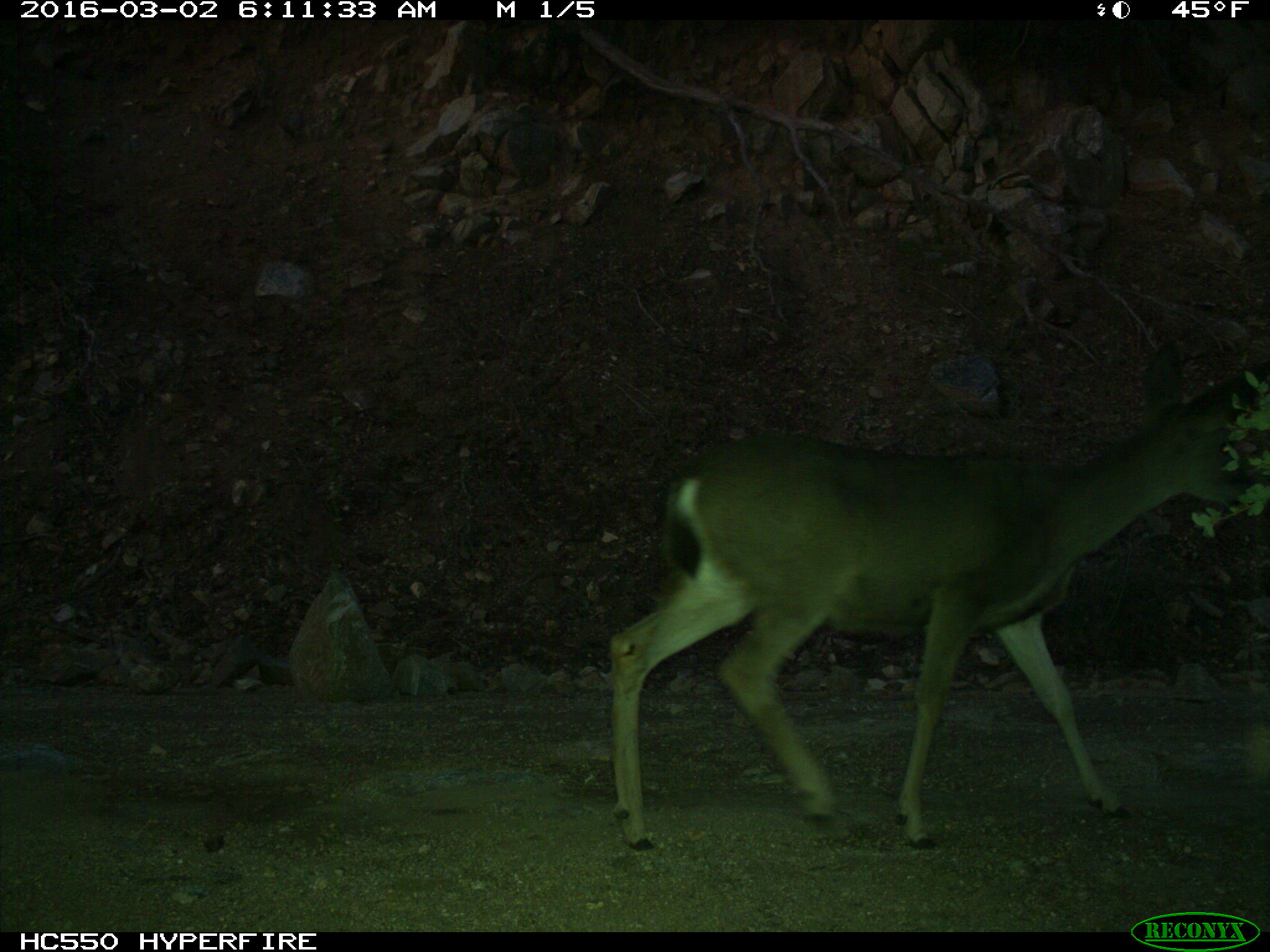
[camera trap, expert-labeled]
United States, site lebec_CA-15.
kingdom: Animalia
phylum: Chordata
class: Mammalia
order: Artiodactyla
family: Cervidae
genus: Odocoileus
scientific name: Odocoileus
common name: deer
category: unidentified deer